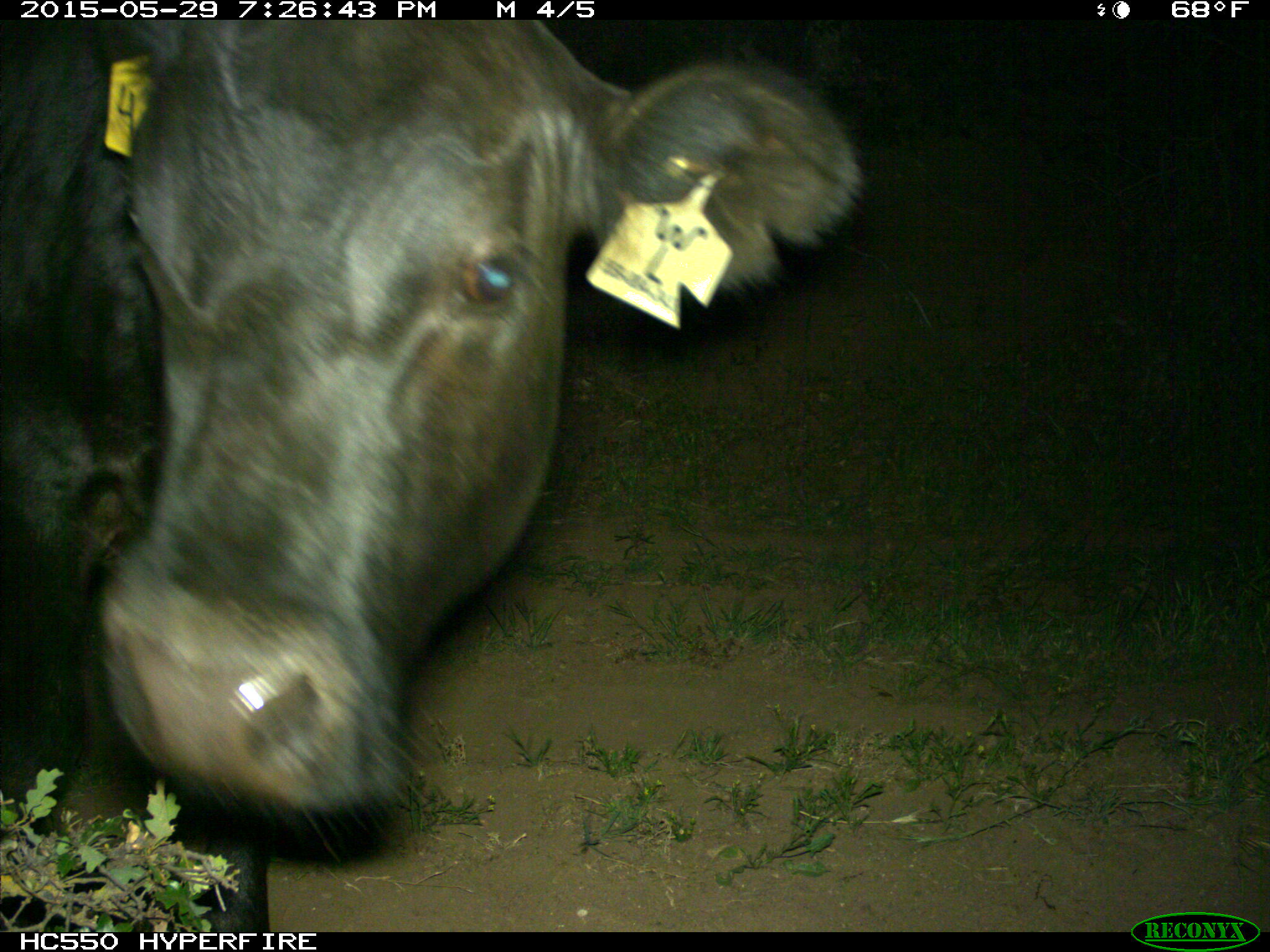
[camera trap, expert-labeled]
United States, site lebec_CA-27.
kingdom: Animalia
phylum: Chordata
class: Mammalia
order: Artiodactyla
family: Bovidae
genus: Bos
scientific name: Bos taurus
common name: domestic cow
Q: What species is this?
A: Bos taurus (domestic cow).